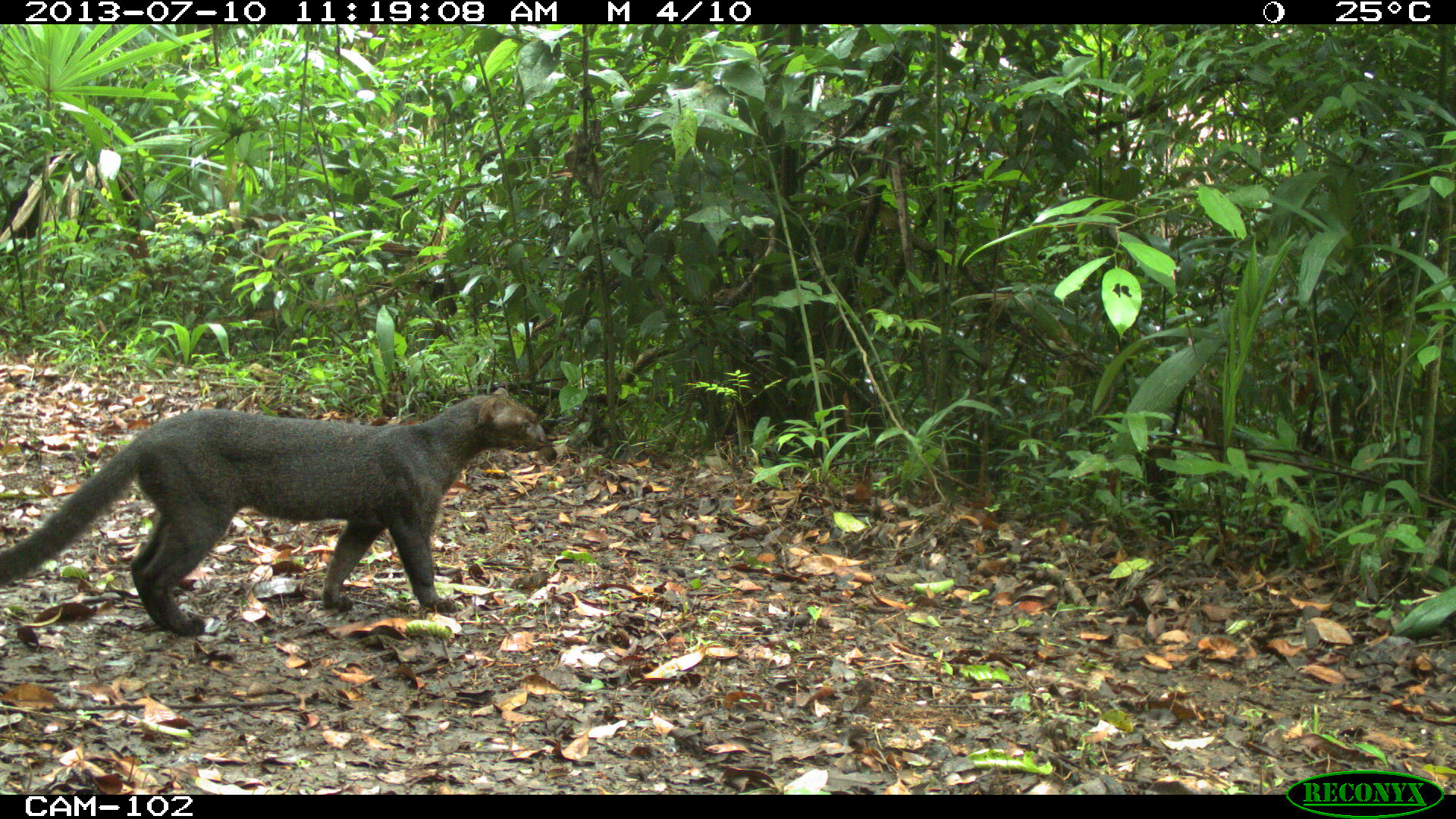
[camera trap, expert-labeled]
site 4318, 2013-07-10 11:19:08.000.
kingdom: Animalia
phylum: Chordata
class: Mammalia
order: Carnivora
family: Felidae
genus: Herpailurus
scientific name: Herpailurus yagouaroundi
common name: jaguarundi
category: puma yagoroundi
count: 1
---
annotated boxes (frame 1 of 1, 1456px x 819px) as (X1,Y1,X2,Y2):
puma yagoroundi: (0,386,546,635)